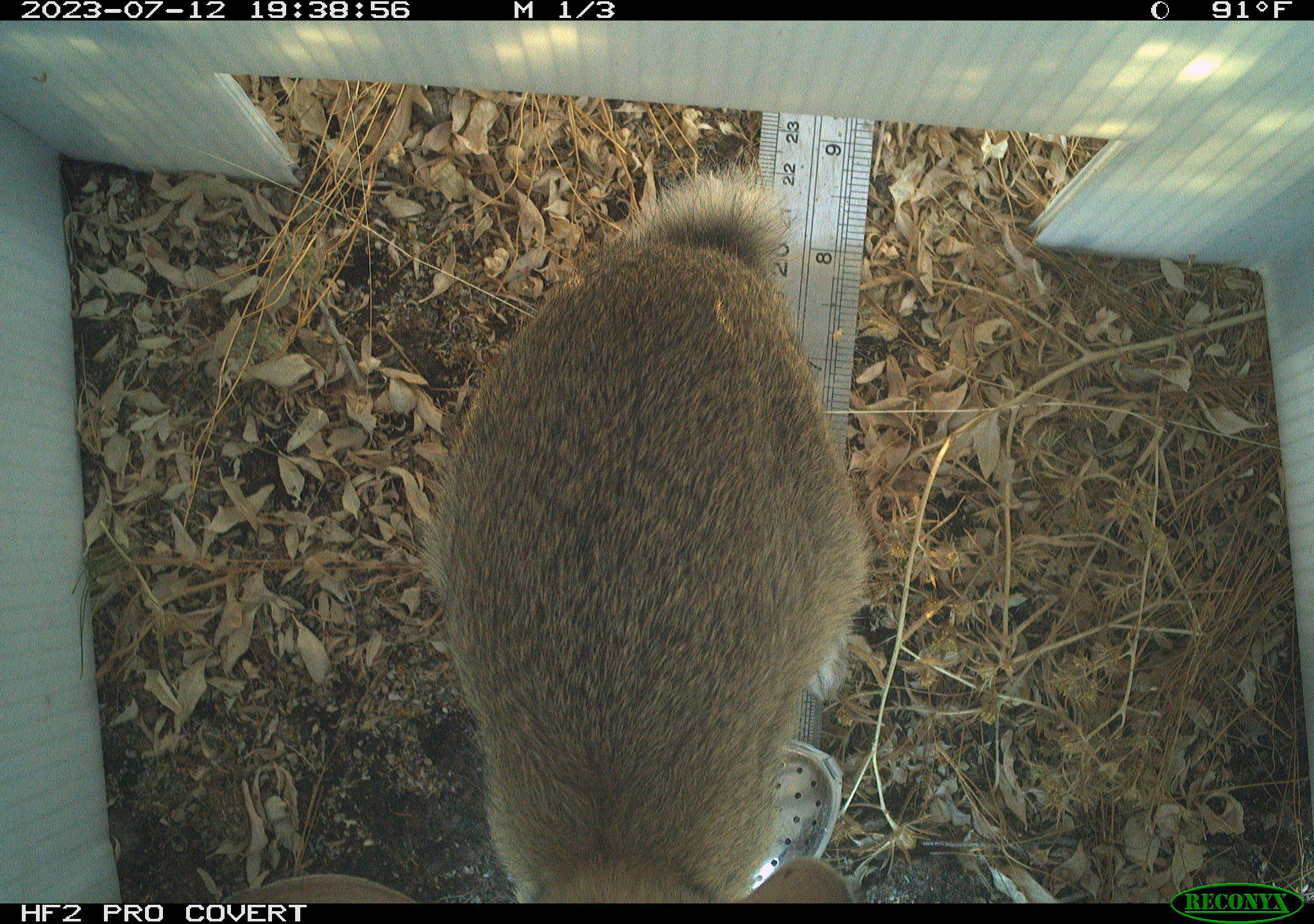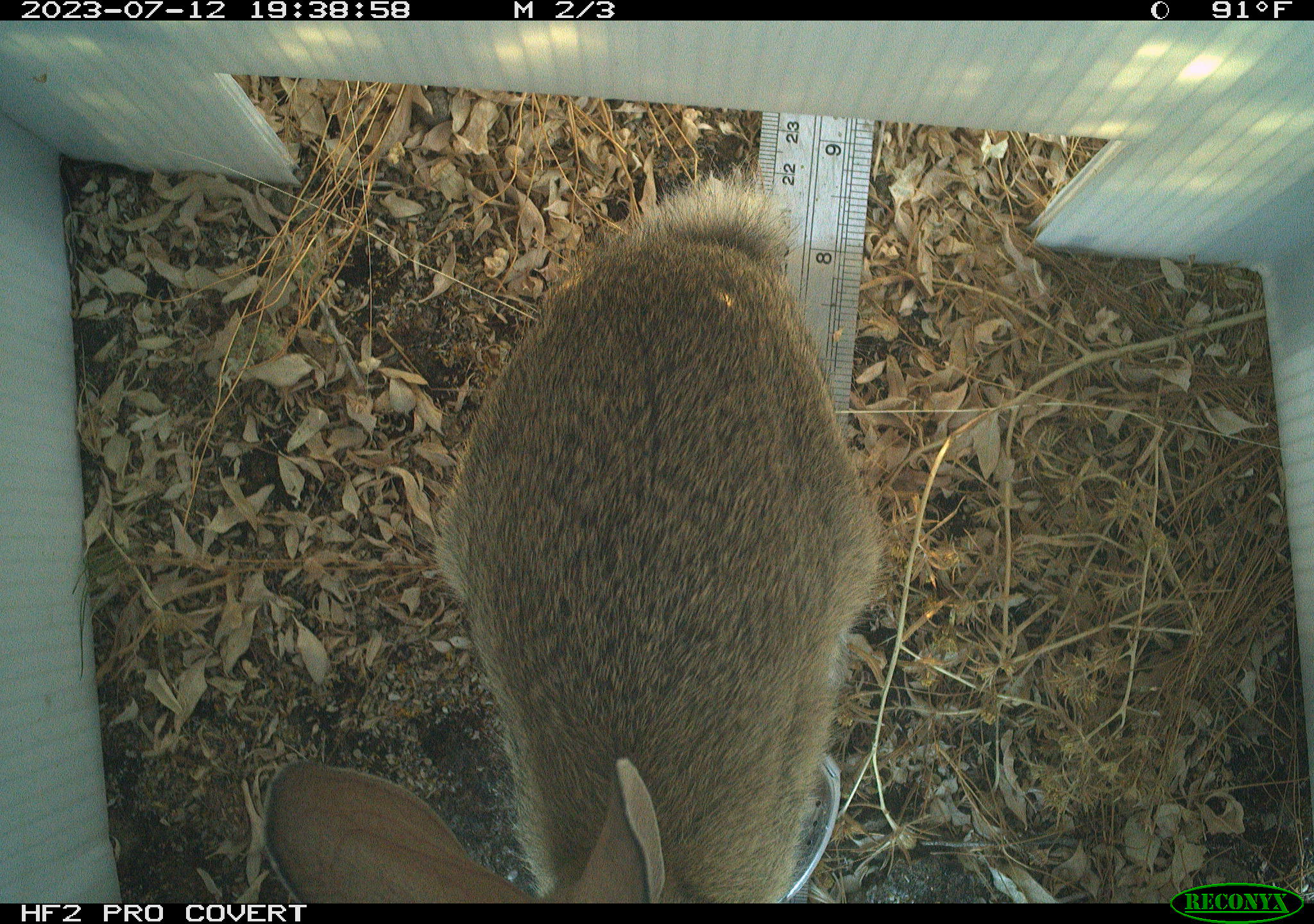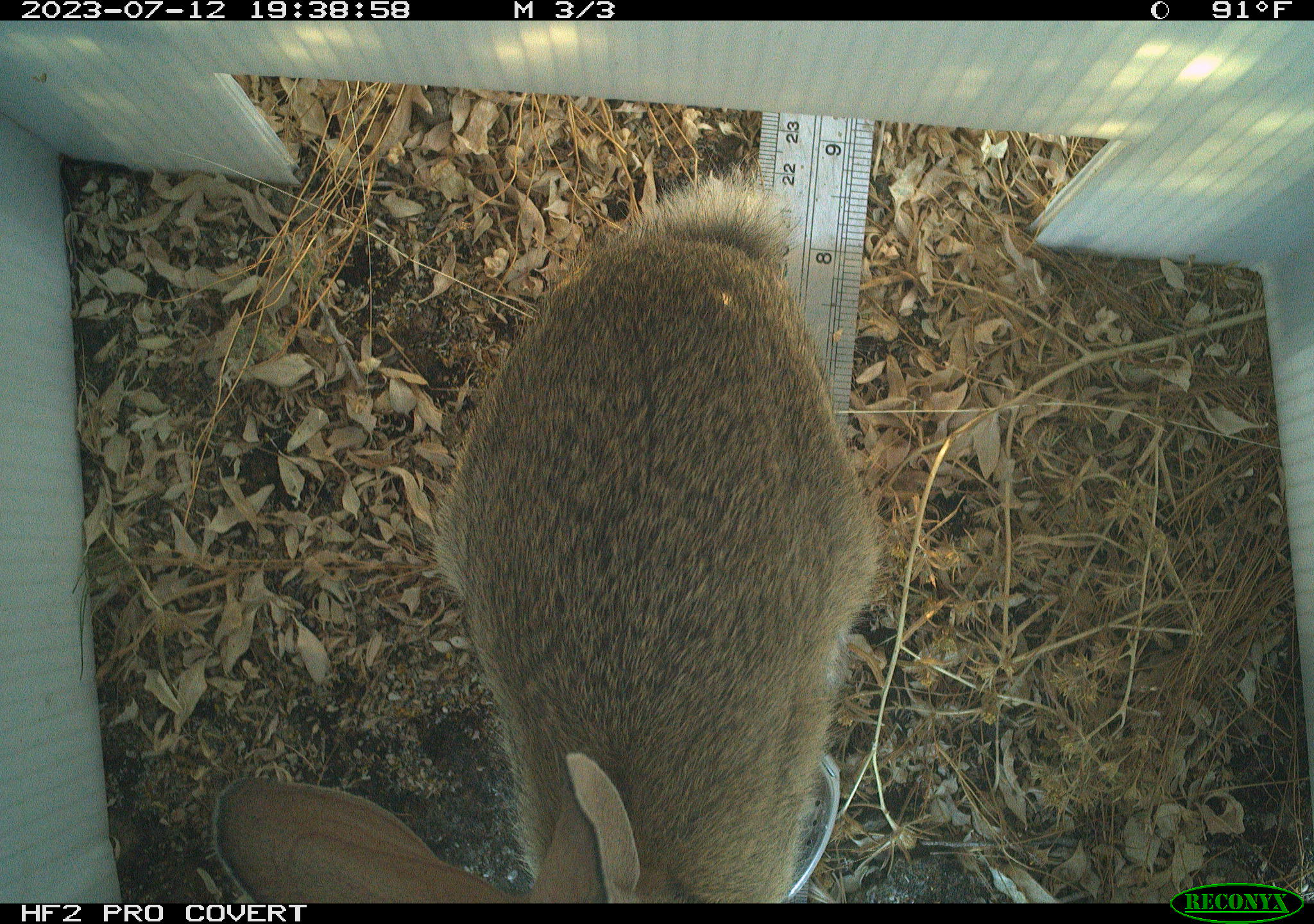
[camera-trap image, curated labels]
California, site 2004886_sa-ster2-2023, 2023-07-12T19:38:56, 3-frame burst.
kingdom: Animalia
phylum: Chordata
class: Mammalia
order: Lagomorpha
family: Leporidae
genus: Sylvilagus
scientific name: Sylvilagus bachmani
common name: brush rabbit